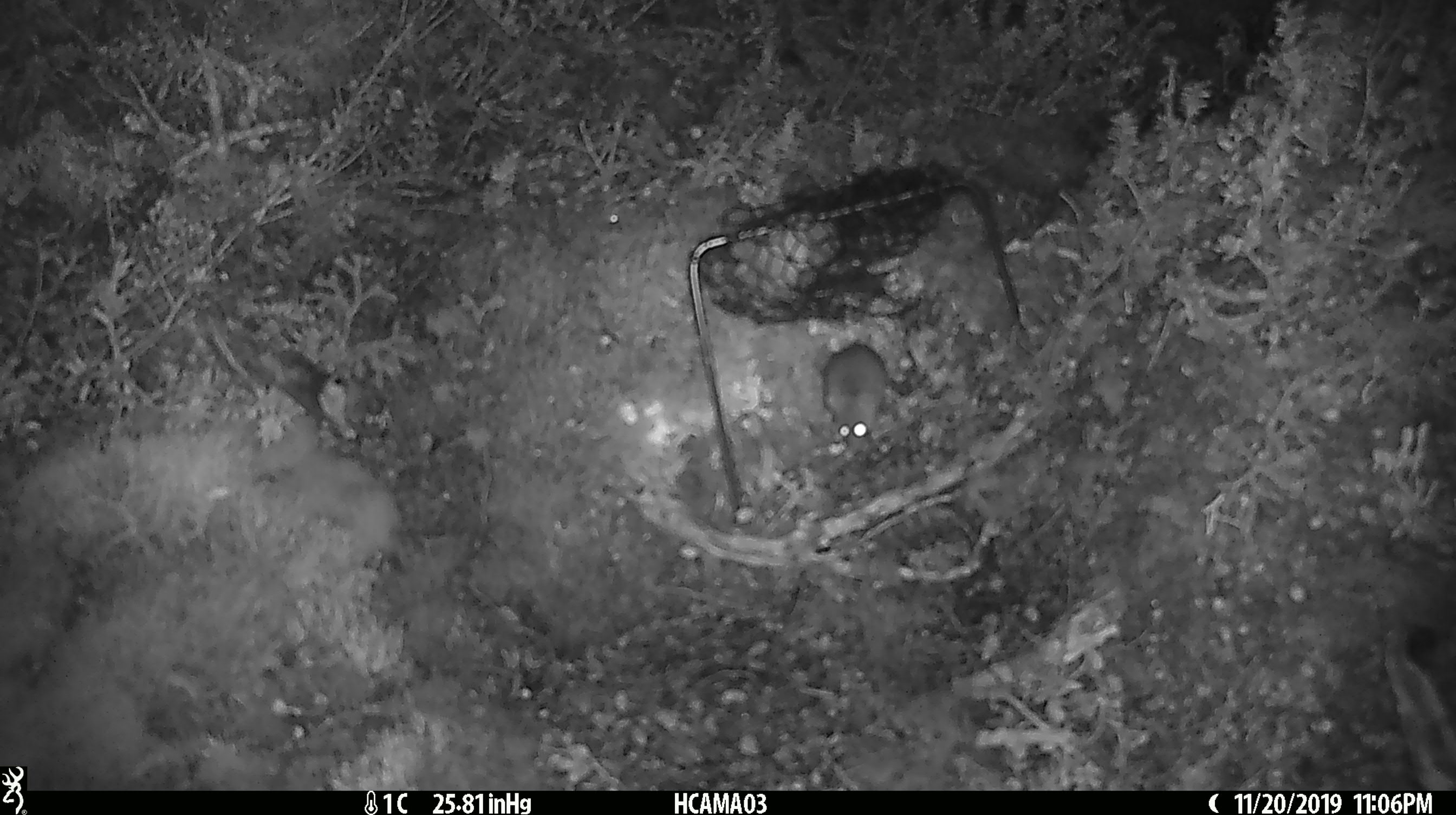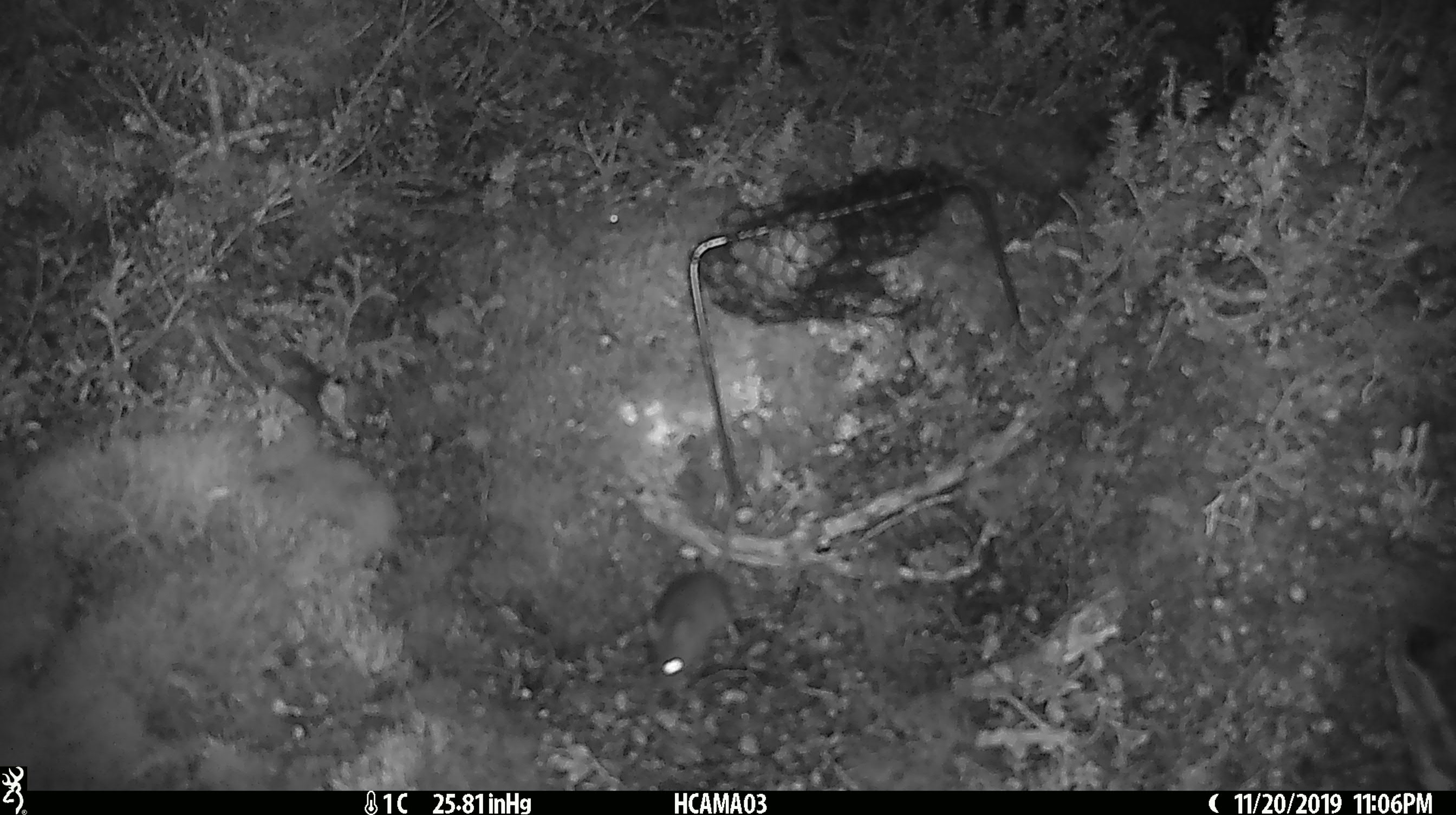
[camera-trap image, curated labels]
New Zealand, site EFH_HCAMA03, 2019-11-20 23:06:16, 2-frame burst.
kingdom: Animalia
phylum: Chordata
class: Mammalia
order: Rodentia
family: Muridae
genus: Mus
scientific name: Mus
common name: mouse